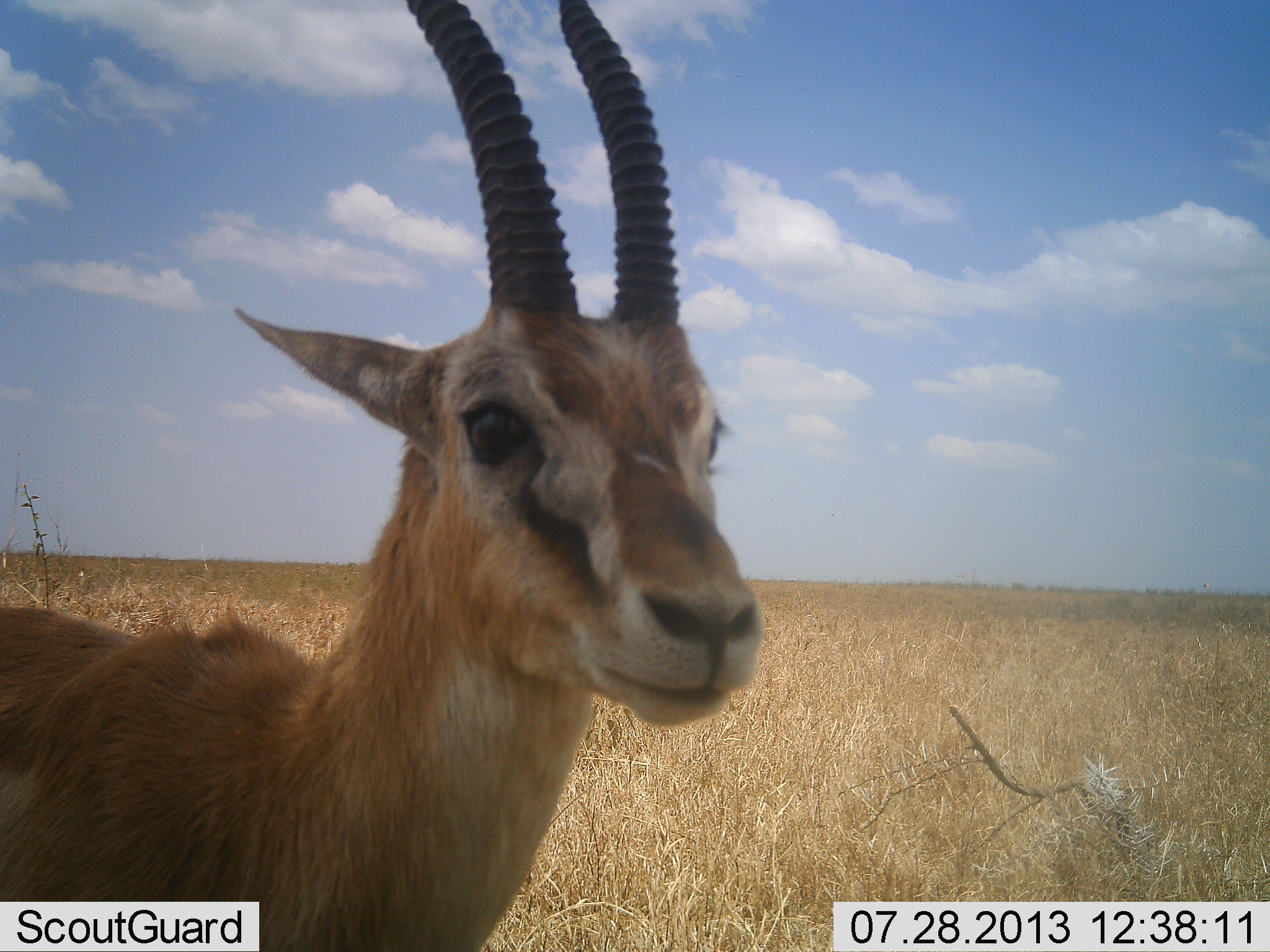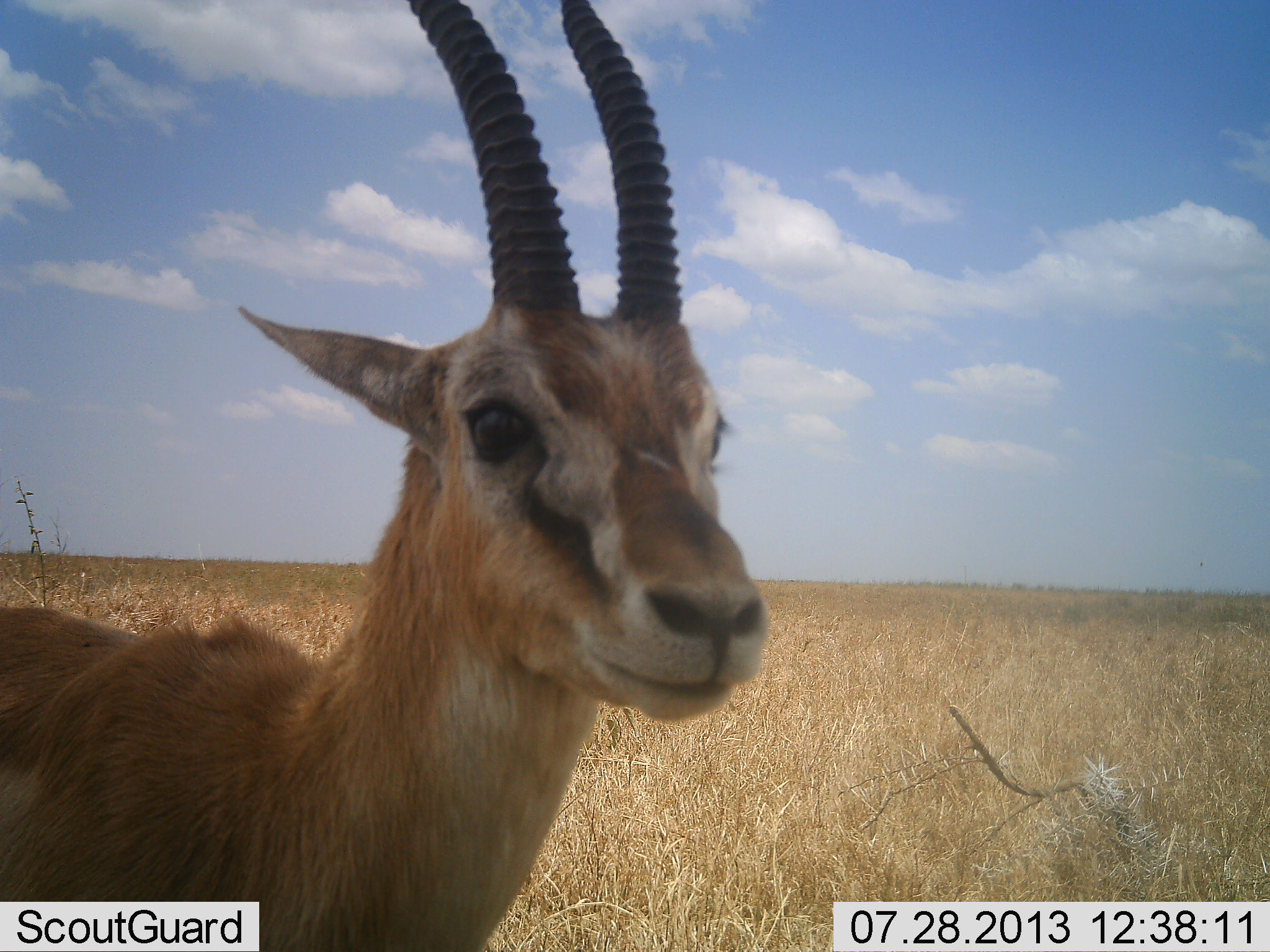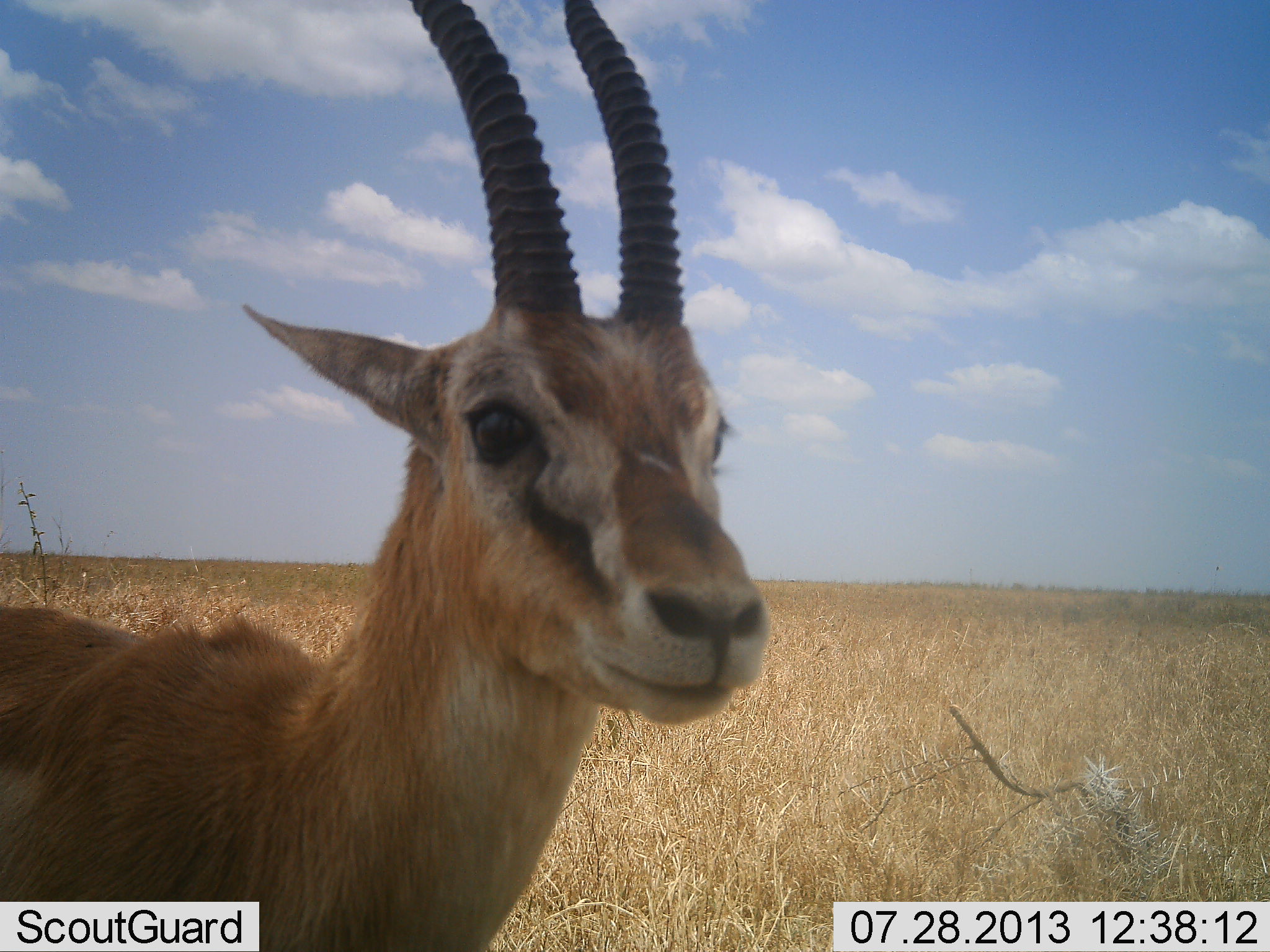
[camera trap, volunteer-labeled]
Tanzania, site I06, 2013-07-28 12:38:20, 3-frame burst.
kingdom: Animalia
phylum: Chordata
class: Mammalia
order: Artiodactyla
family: Bovidae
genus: Eudorcas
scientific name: Eudorcas thomsonii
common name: thomson's gazelle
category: gazellethomsons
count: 1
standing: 100%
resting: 0%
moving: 0%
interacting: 0%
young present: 0%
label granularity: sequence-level